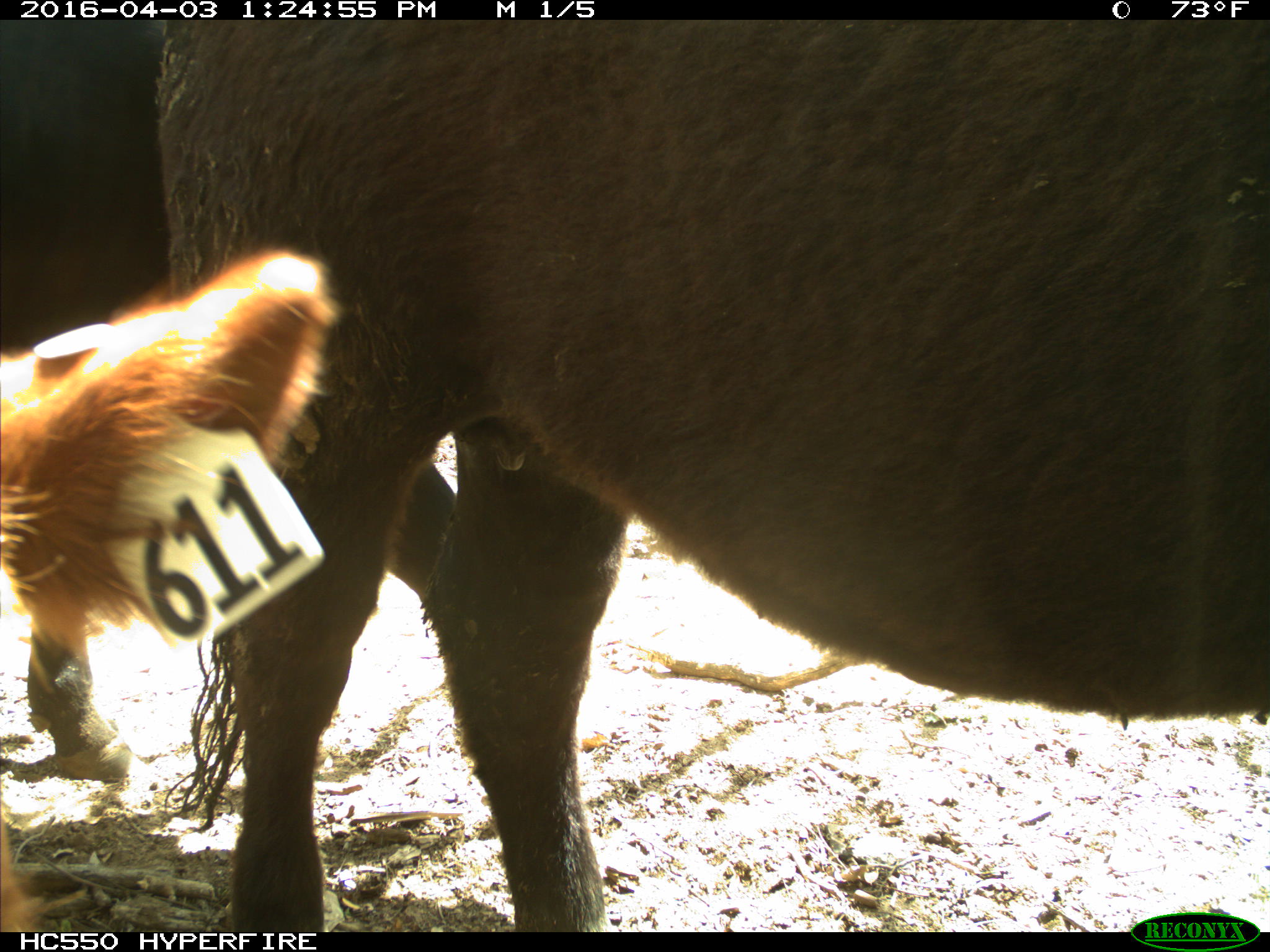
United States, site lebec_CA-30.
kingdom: Animalia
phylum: Chordata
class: Mammalia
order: Artiodactyla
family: Bovidae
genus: Bos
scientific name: Bos taurus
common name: domestic cow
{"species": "Bos taurus (domestic cow)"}